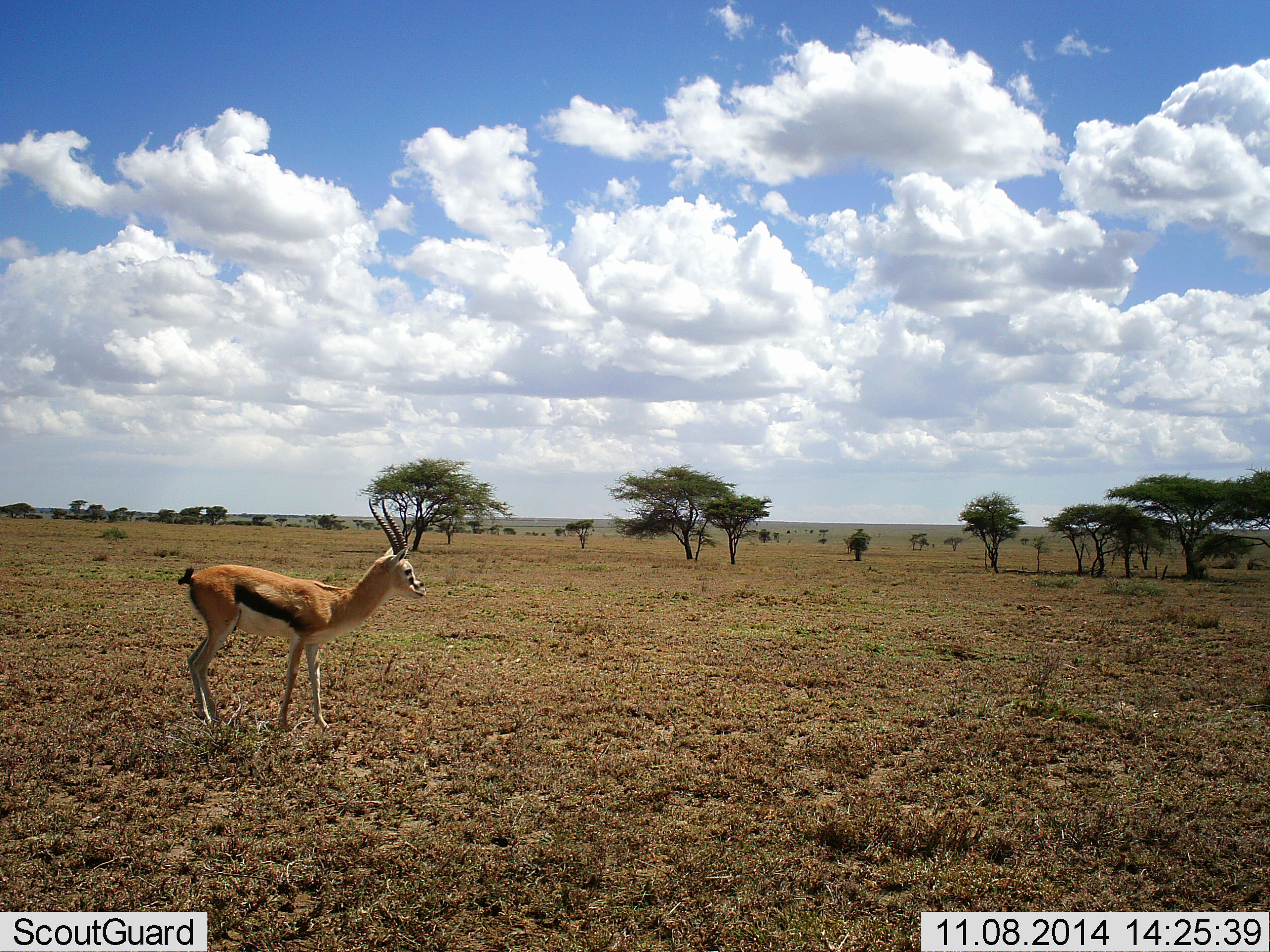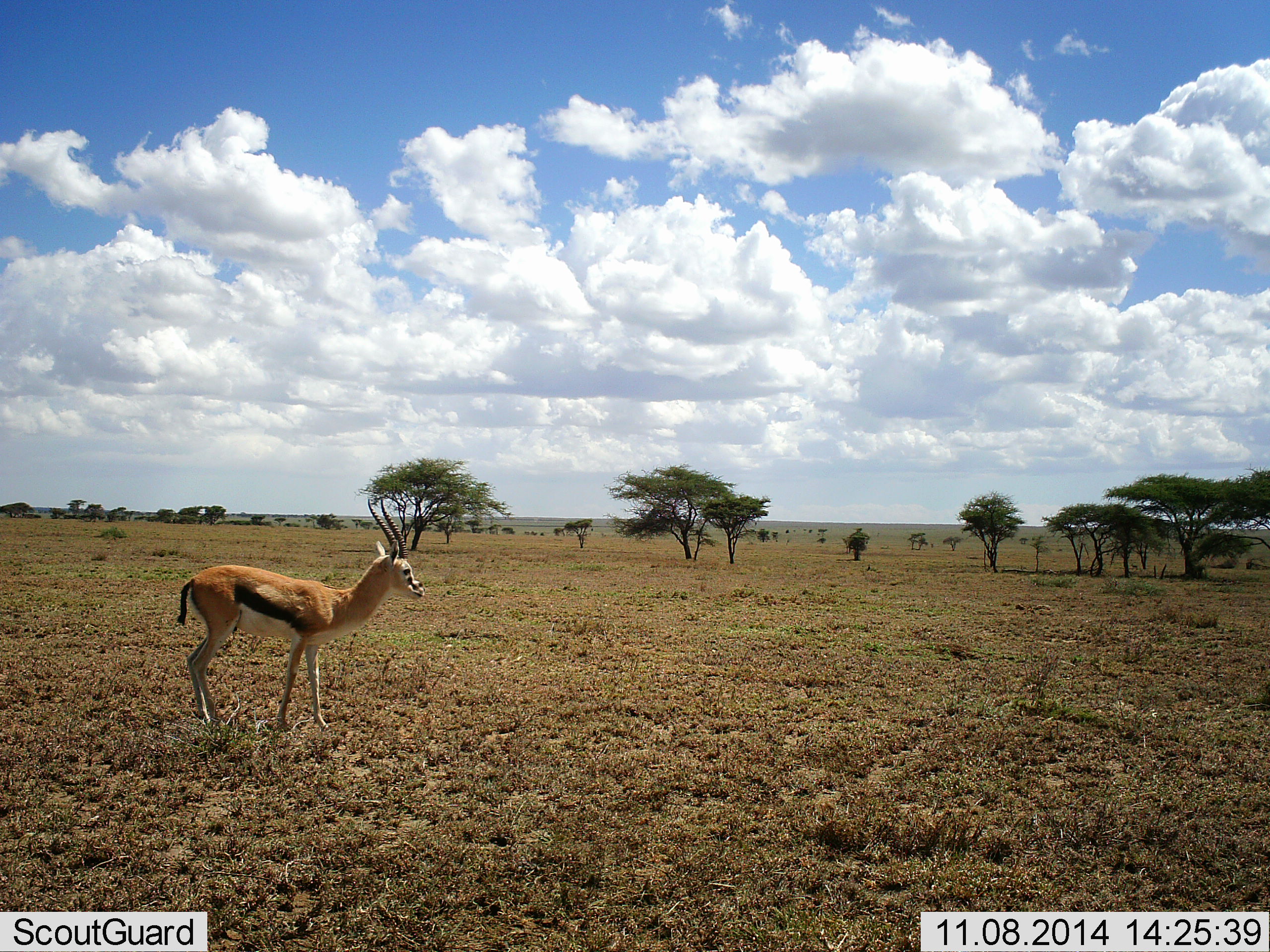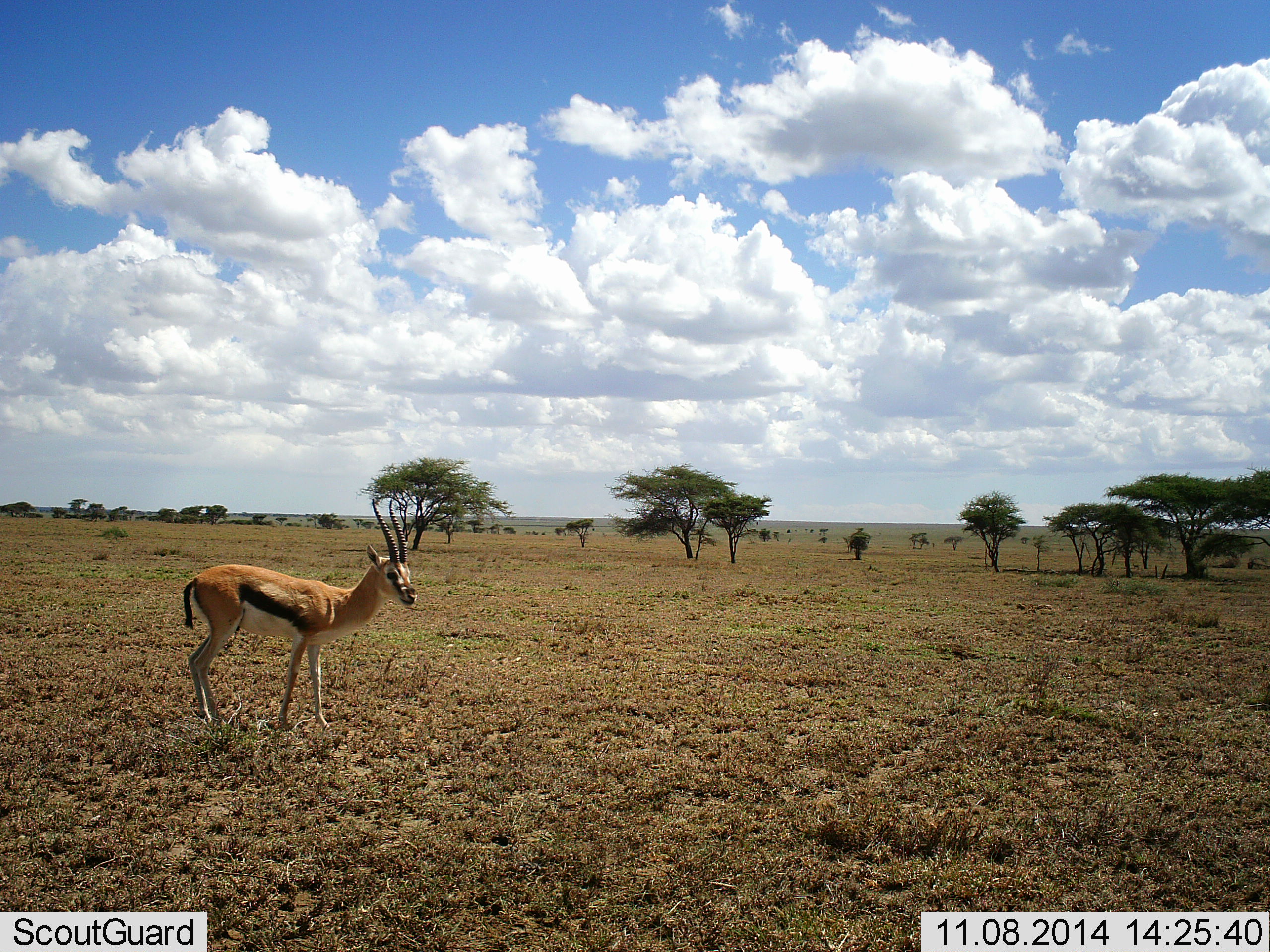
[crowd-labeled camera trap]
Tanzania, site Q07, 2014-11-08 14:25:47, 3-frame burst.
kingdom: Animalia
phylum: Chordata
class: Mammalia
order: Artiodactyla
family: Bovidae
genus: Eudorcas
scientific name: Eudorcas thomsonii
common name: thomson's gazelle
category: gazellethomsons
Gazellethomsons (thomson's gazelle) (Eudorcas thomsonii), count 1. Behavior (volunteer vote fractions): standing 100%, resting 0%, moving 0%, interacting 0%. Young present (vote fraction): 0%. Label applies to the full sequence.